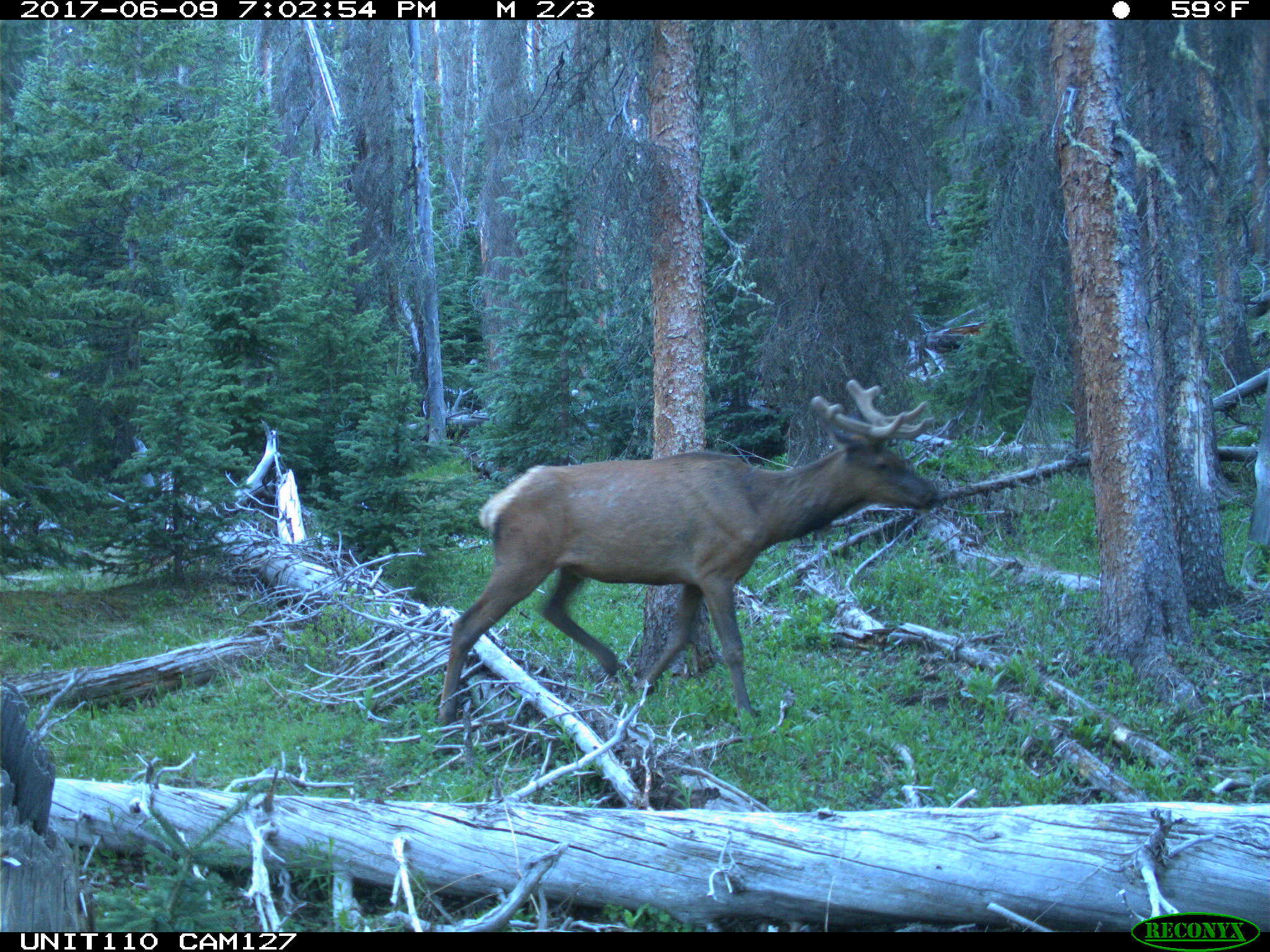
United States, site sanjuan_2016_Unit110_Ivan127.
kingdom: Animalia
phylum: Chordata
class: Mammalia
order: Artiodactyla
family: Cervidae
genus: Cervus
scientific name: Cervus elaphus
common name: red deer